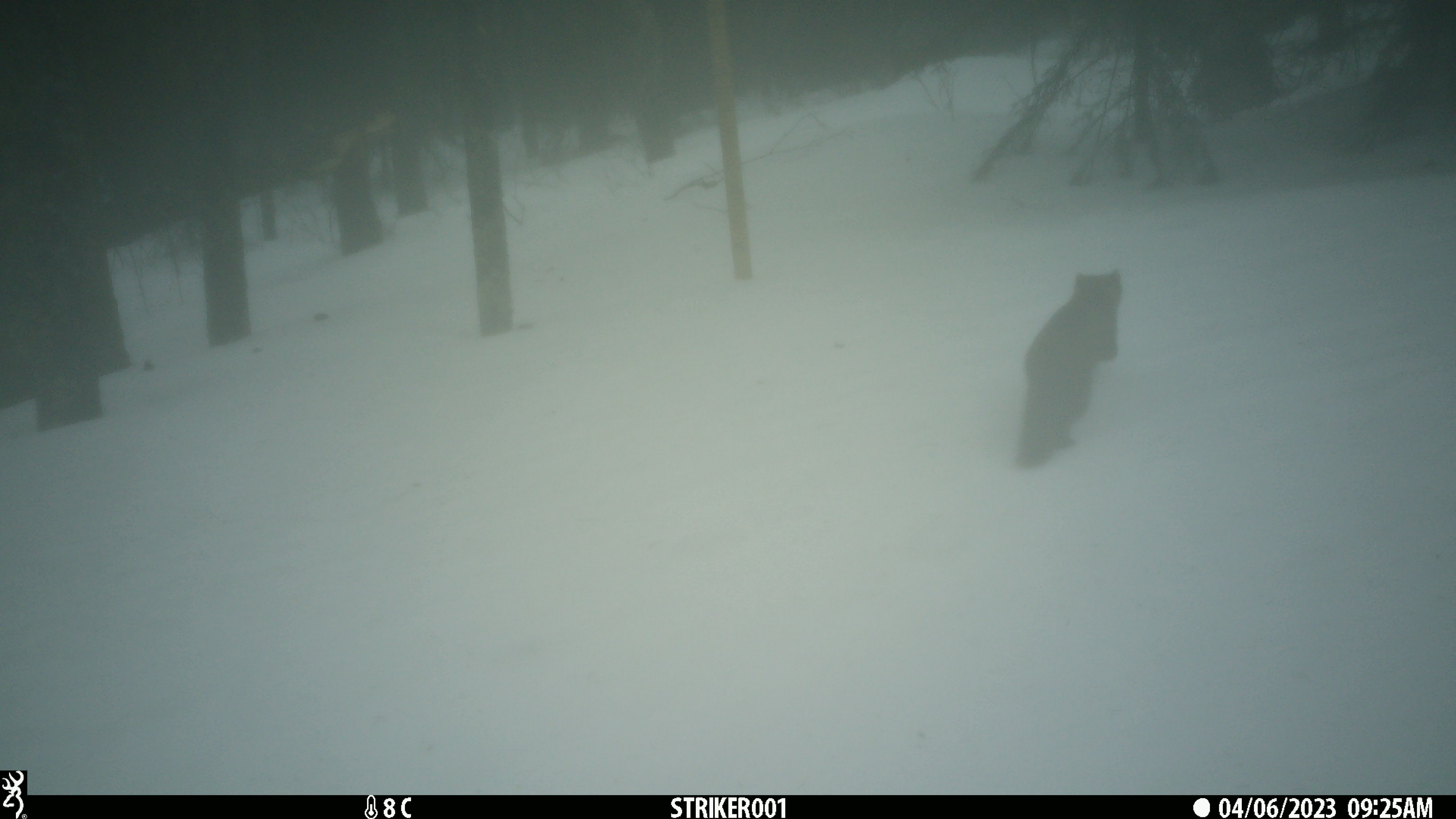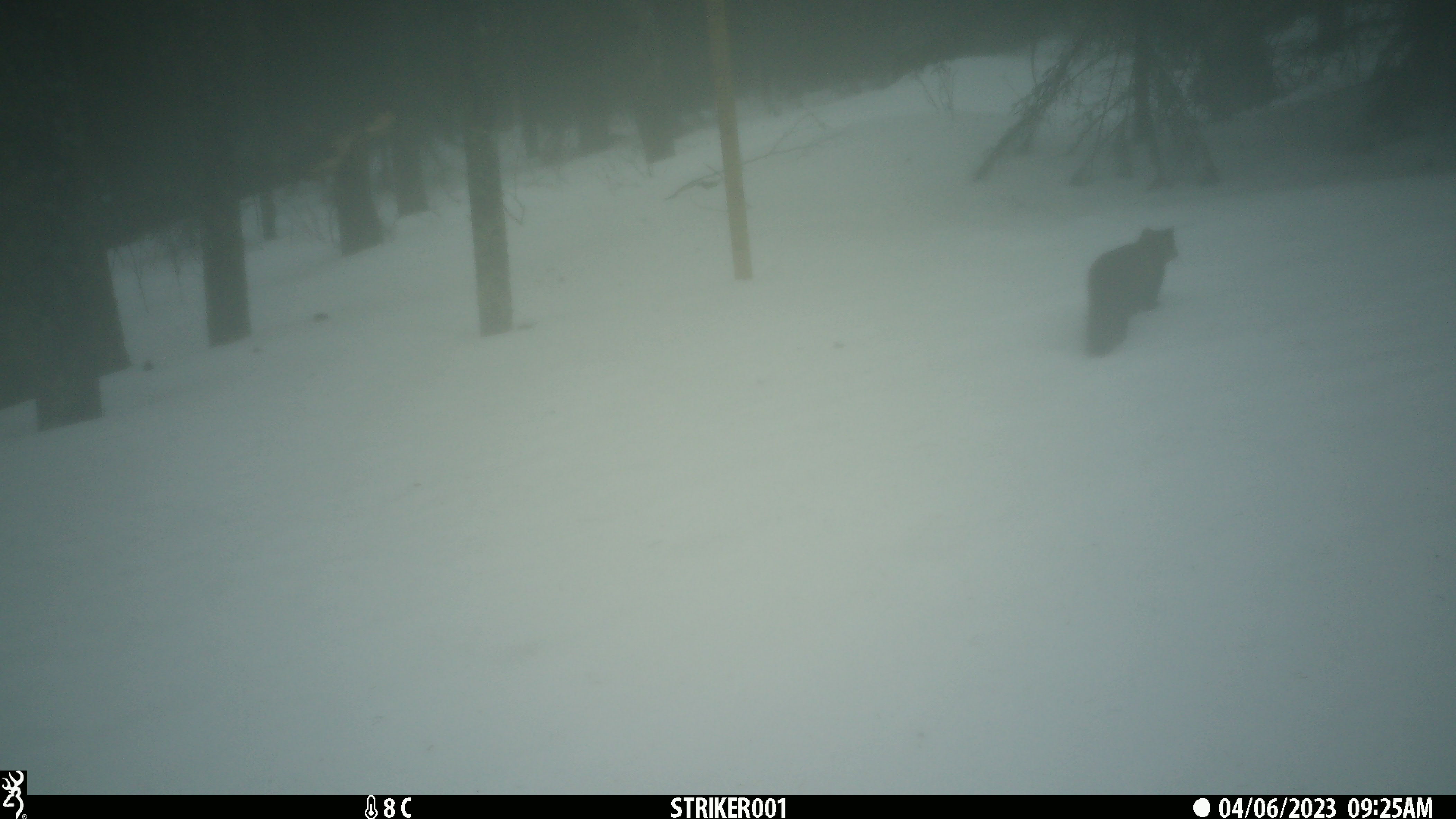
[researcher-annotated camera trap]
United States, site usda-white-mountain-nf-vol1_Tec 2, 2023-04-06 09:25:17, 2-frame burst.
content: unidentified animal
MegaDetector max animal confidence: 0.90